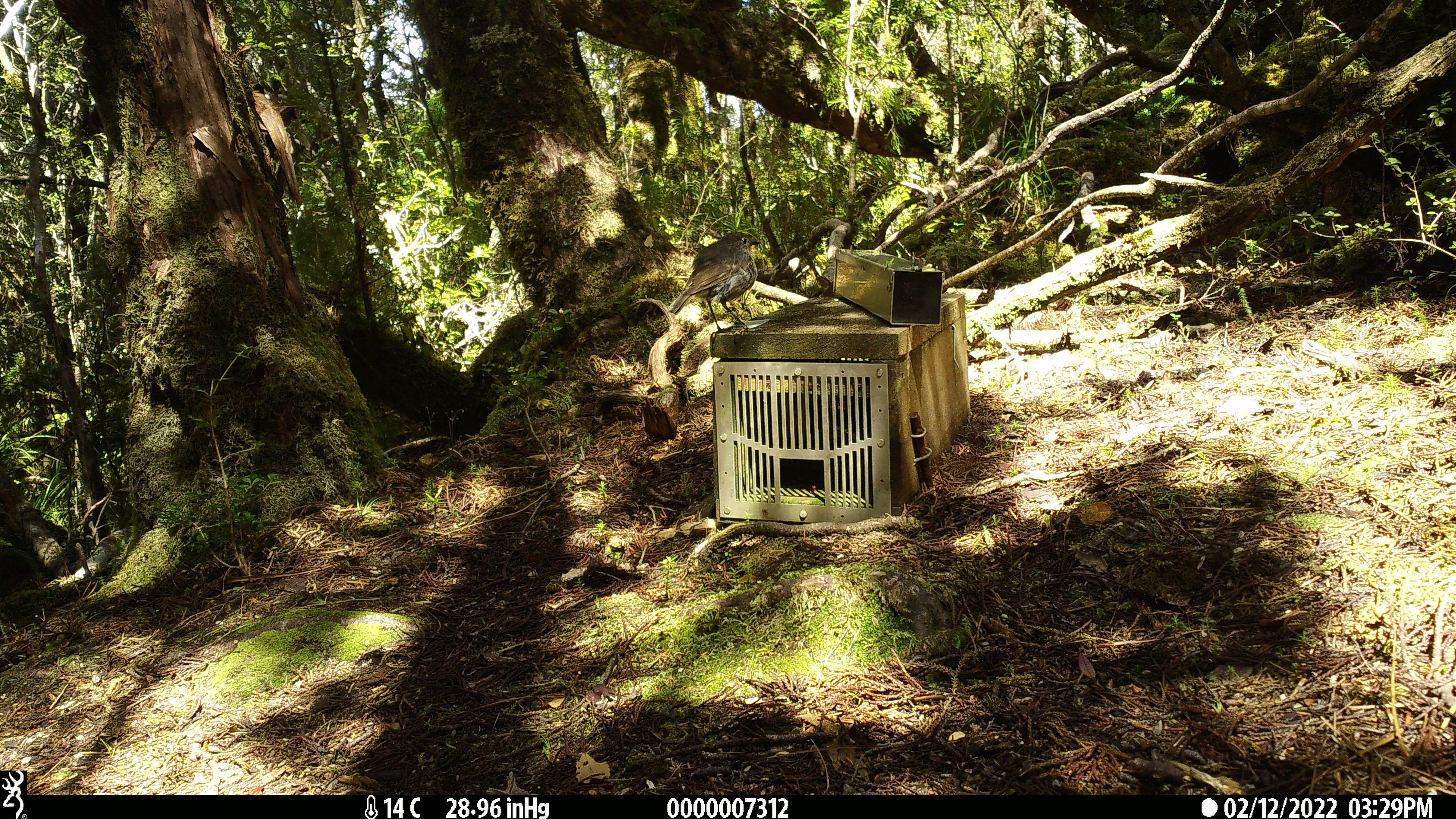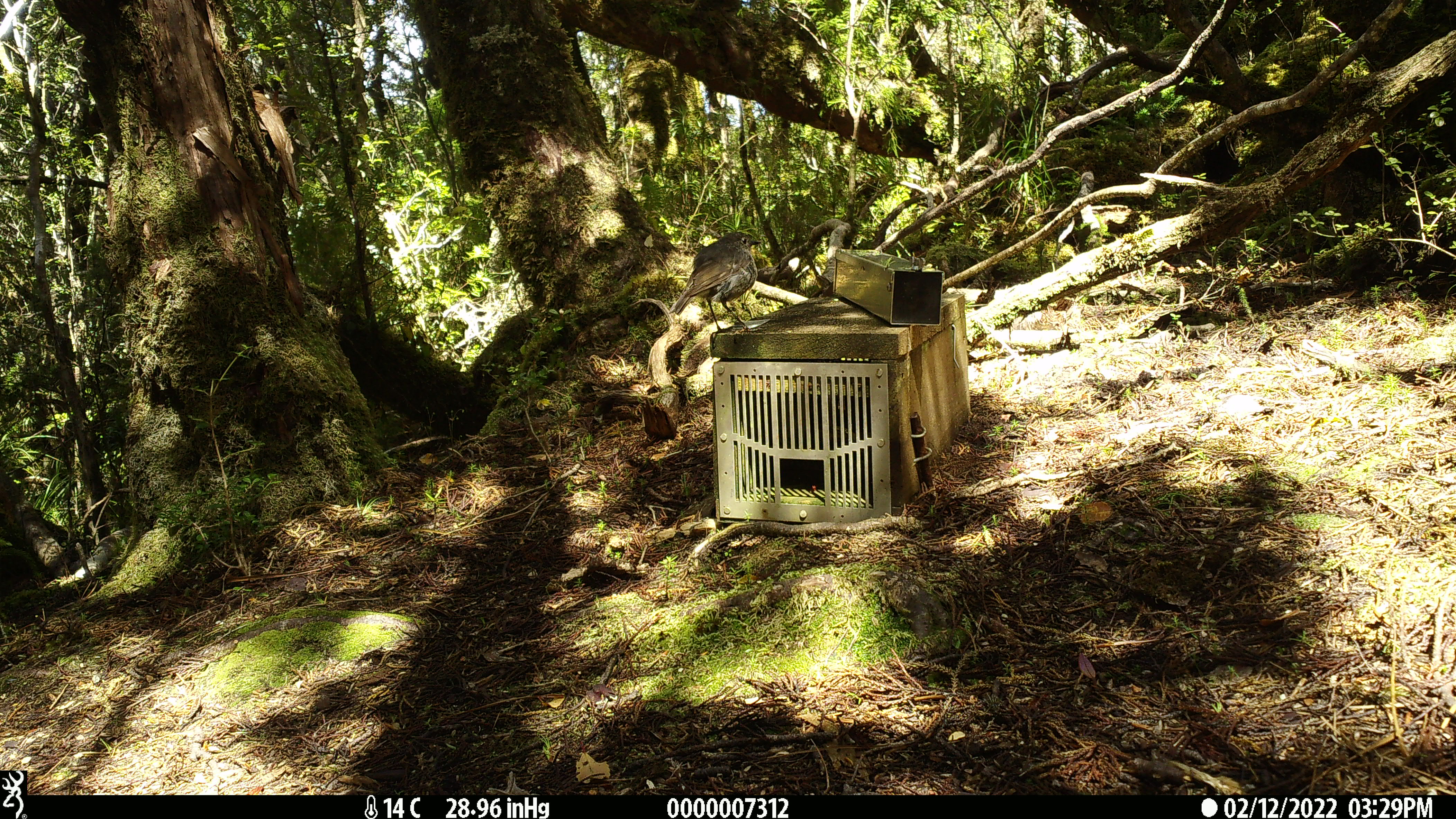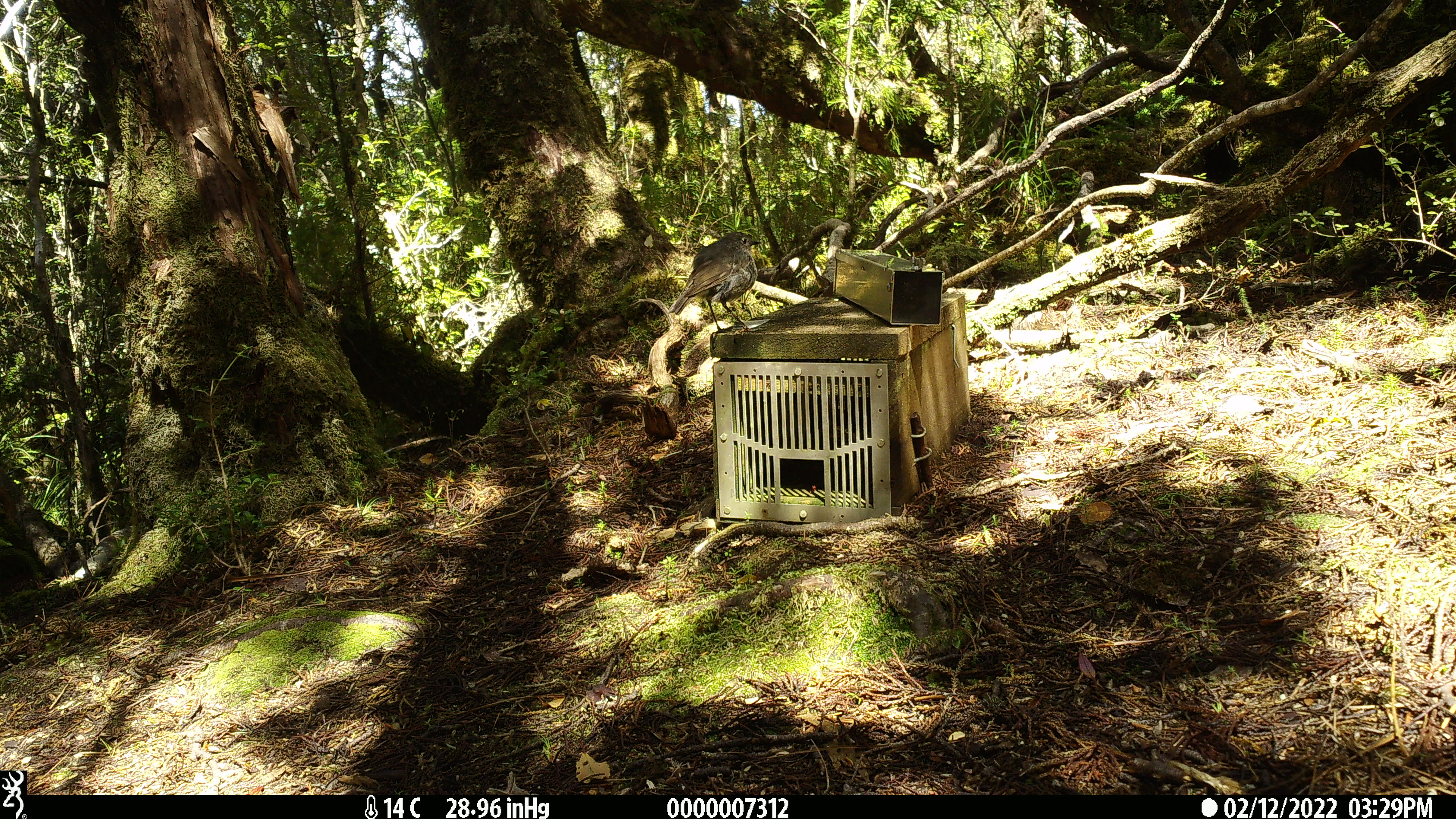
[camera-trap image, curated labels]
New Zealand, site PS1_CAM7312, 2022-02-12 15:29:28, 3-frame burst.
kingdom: Animalia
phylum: Chordata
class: Aves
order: Passeriformes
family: Petroicidae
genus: Petroica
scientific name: Petroica australis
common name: new zealand robin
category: robin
Robin (new zealand robin) (Petroica australis).